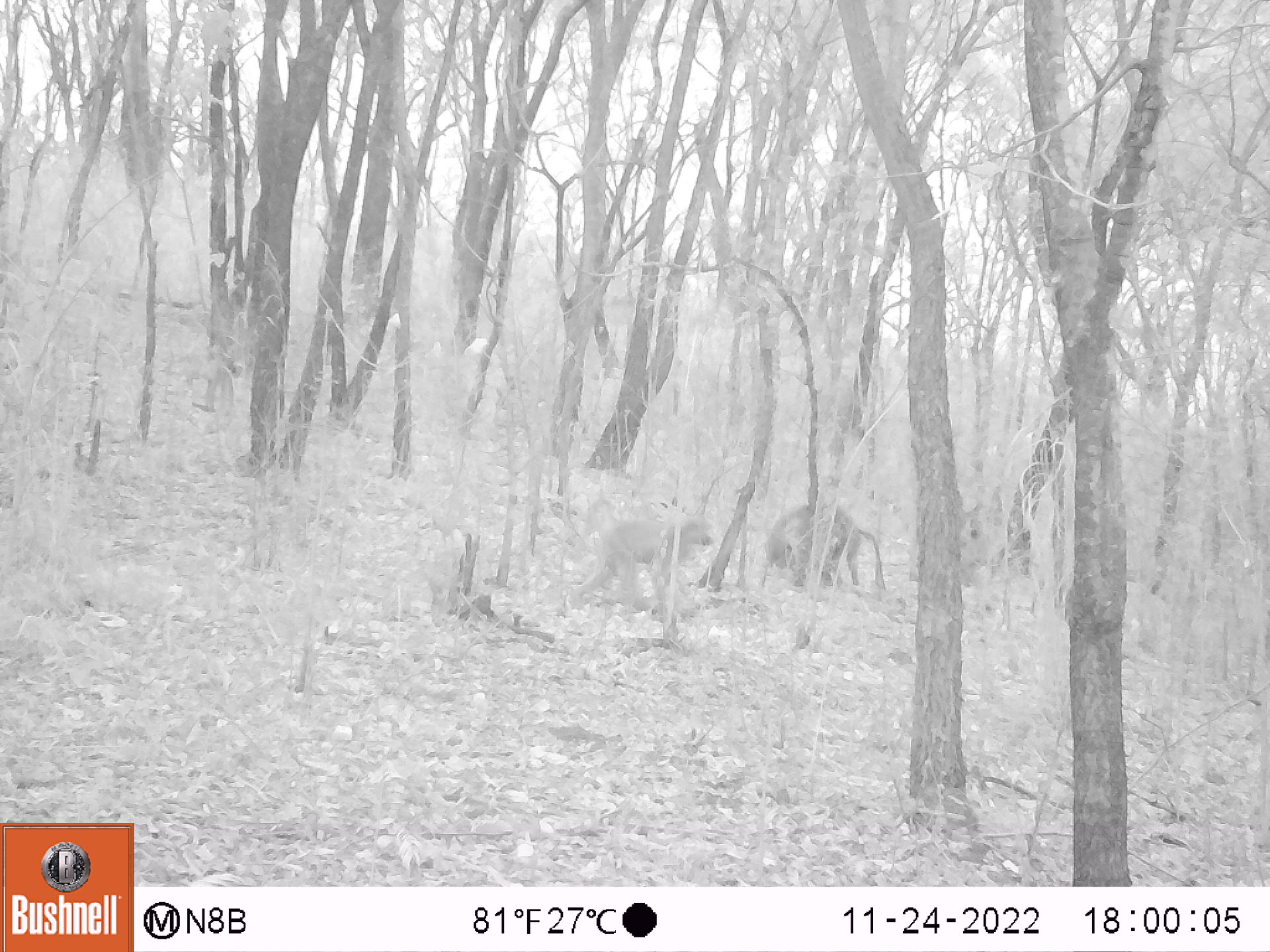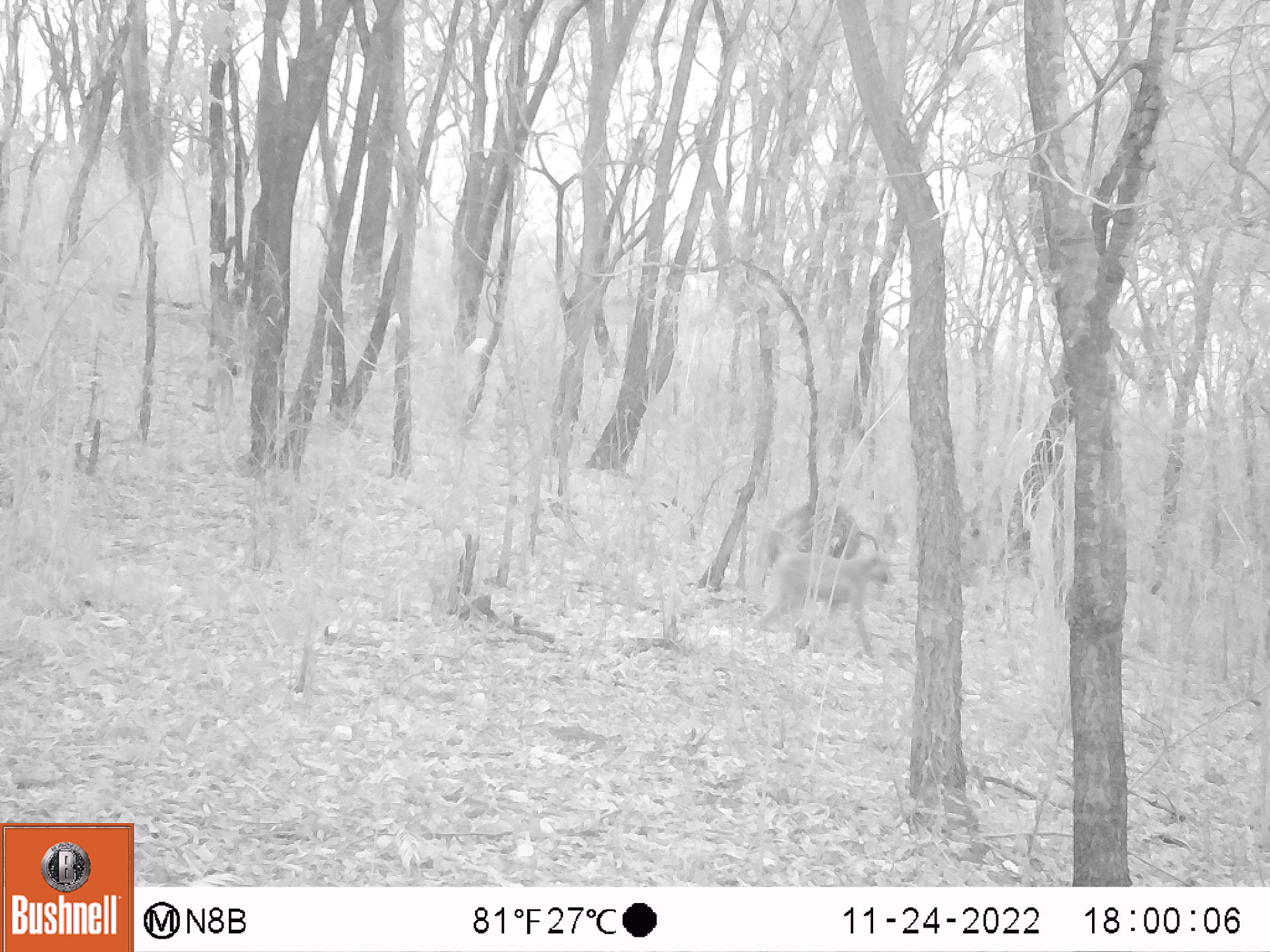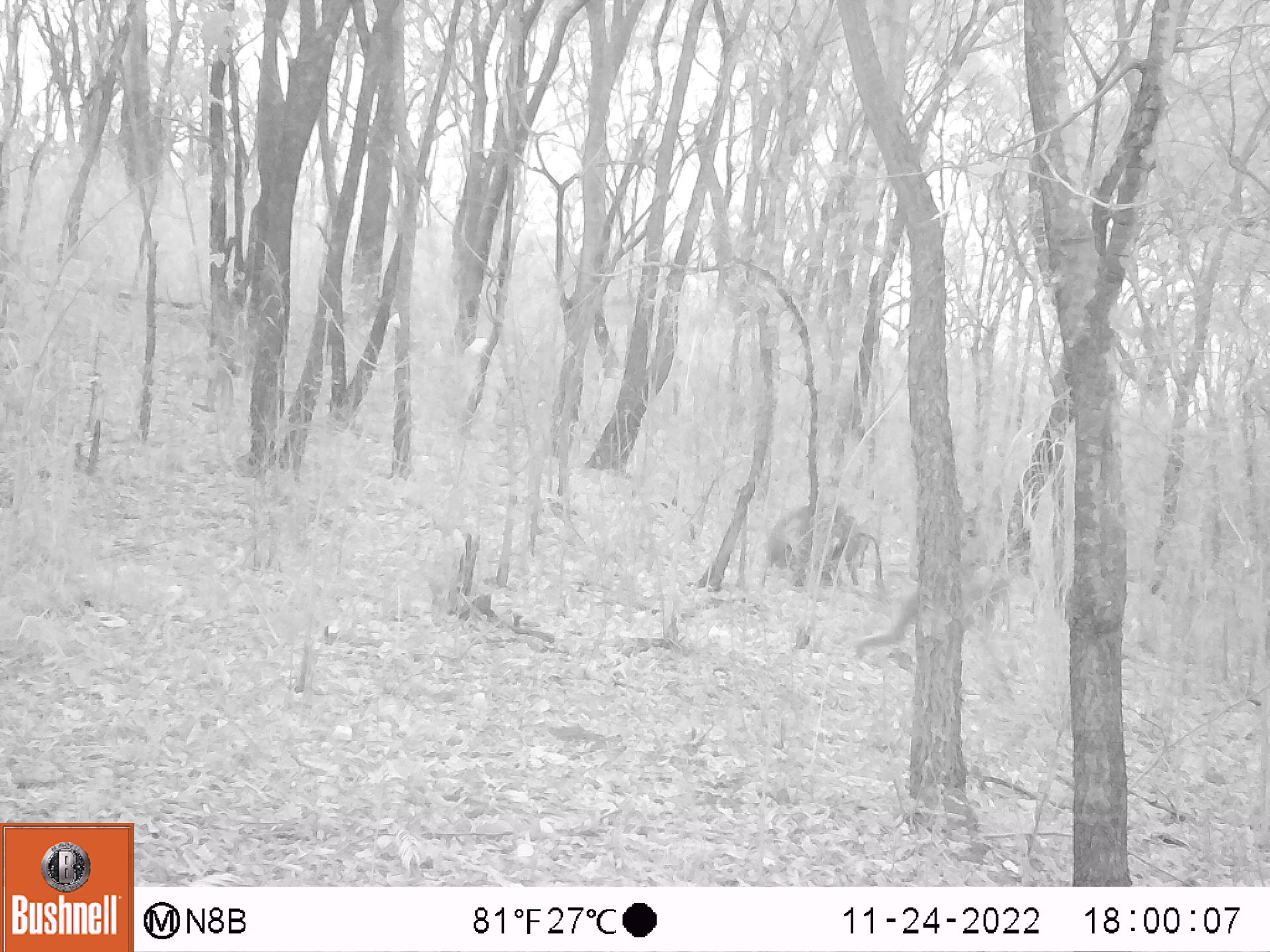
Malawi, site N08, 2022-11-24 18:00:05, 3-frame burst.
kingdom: Animalia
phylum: Chordata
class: Mammalia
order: Primates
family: Cercopithecidae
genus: Papio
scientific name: Papio cynocephalus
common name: yellow baboon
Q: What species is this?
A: Yellow baboon (Papio cynocephalus).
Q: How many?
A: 2.